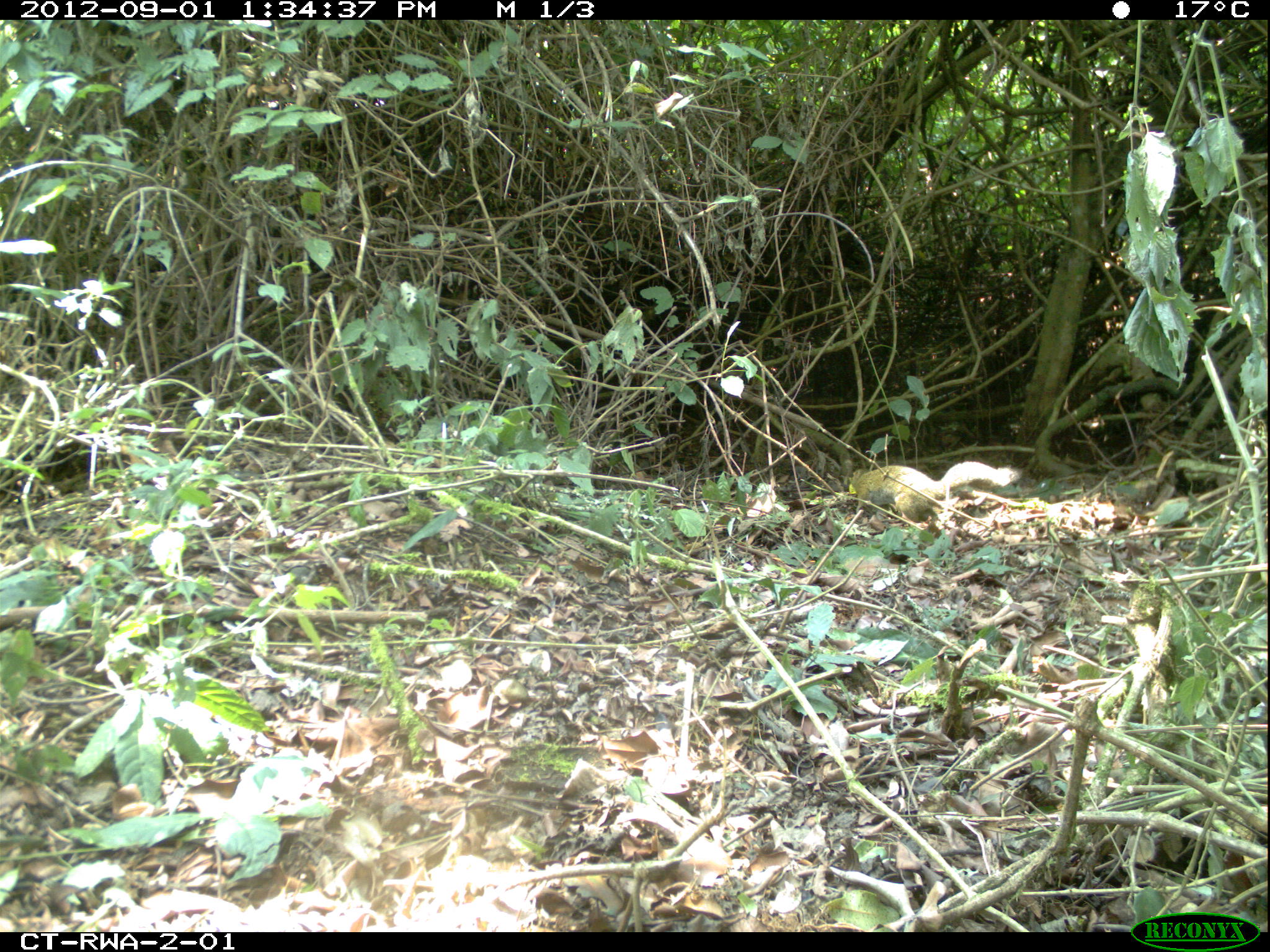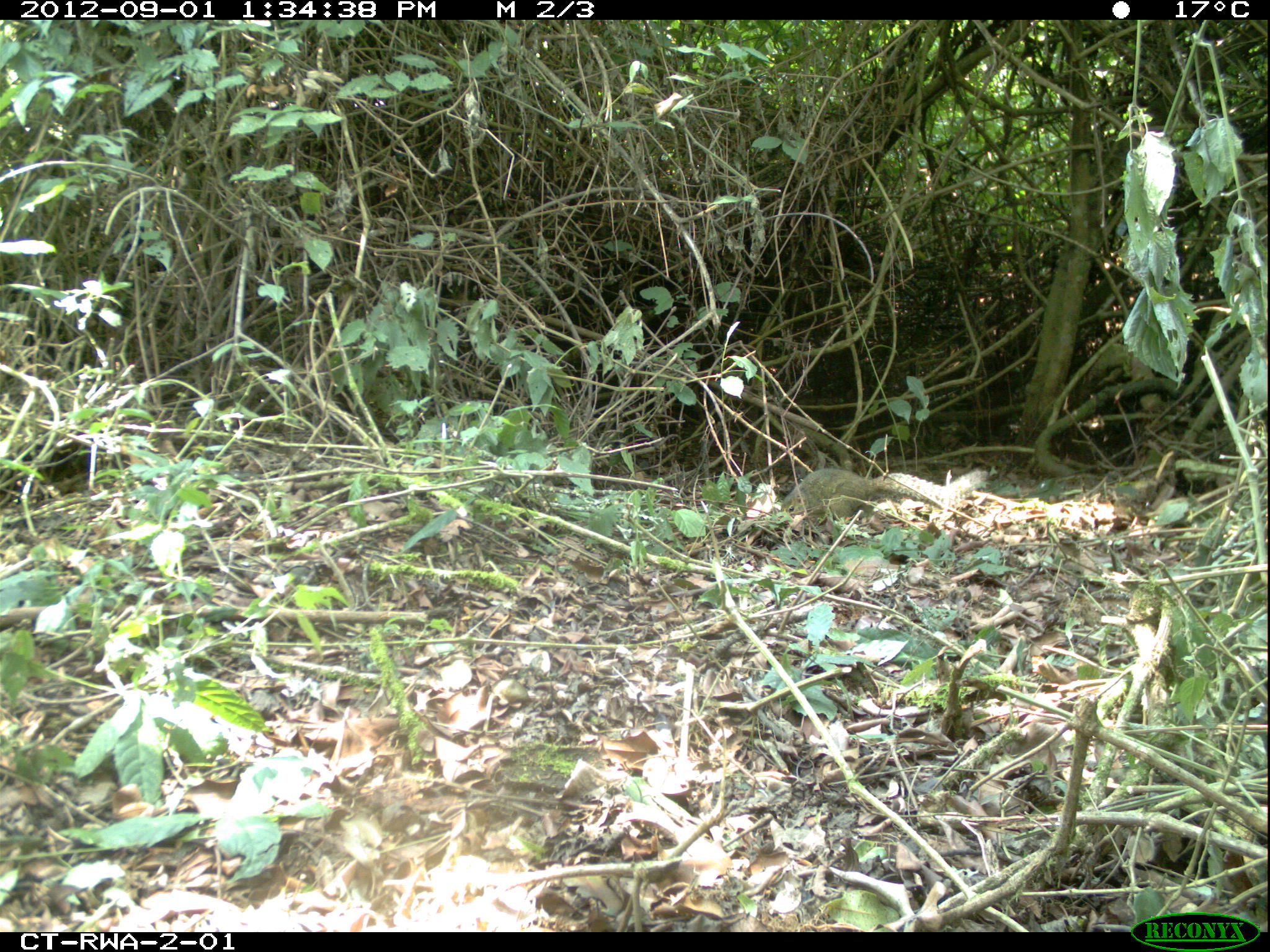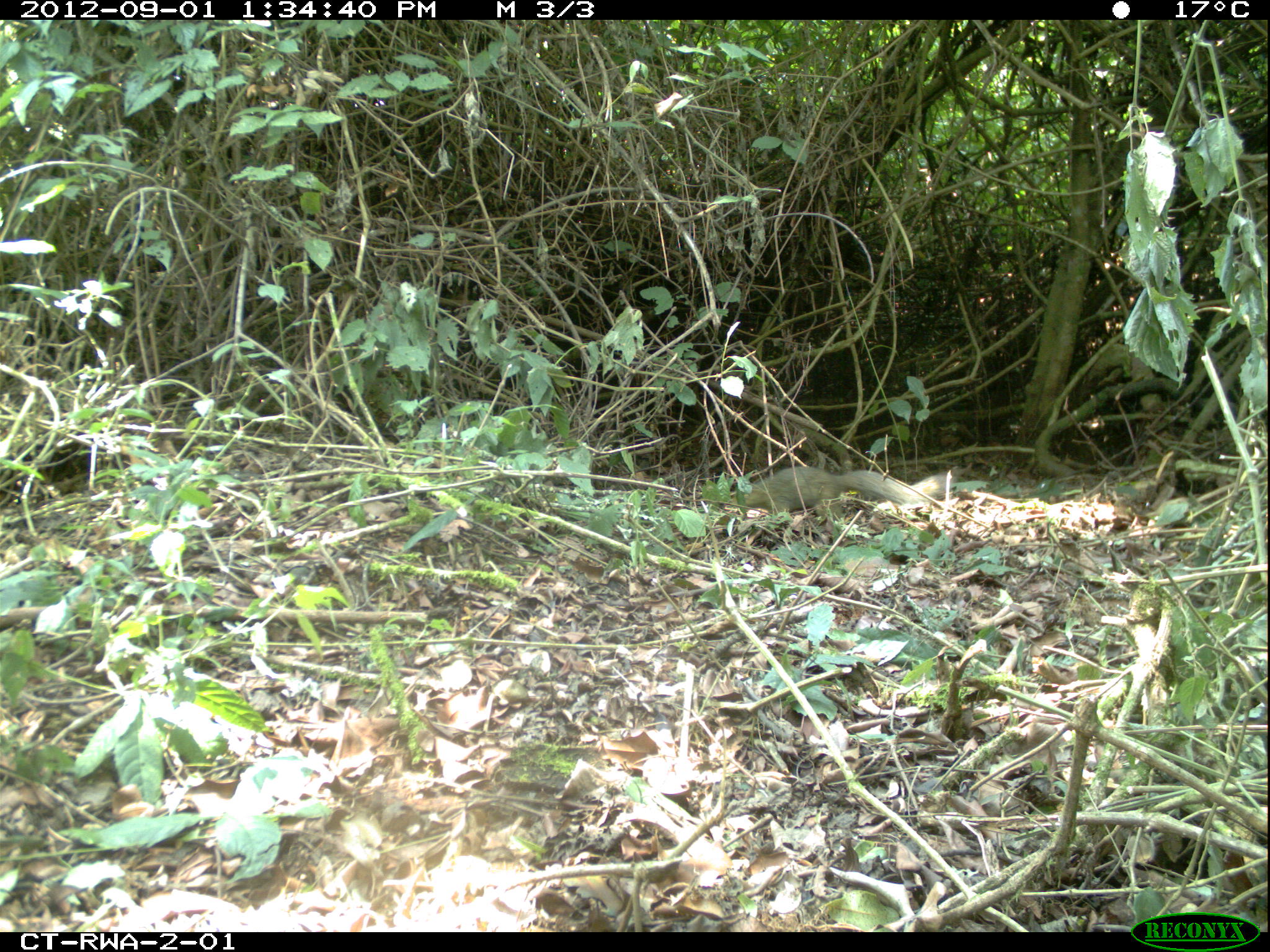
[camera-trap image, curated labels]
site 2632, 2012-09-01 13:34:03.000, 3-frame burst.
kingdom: Animalia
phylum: Chordata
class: Mammalia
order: Rodentia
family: Sciuridae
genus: Funisciurus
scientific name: Funisciurus carruthersi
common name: carruther's mountain squirrel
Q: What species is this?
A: Funisciurus carruthersi (carruther's mountain squirrel).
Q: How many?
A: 1.